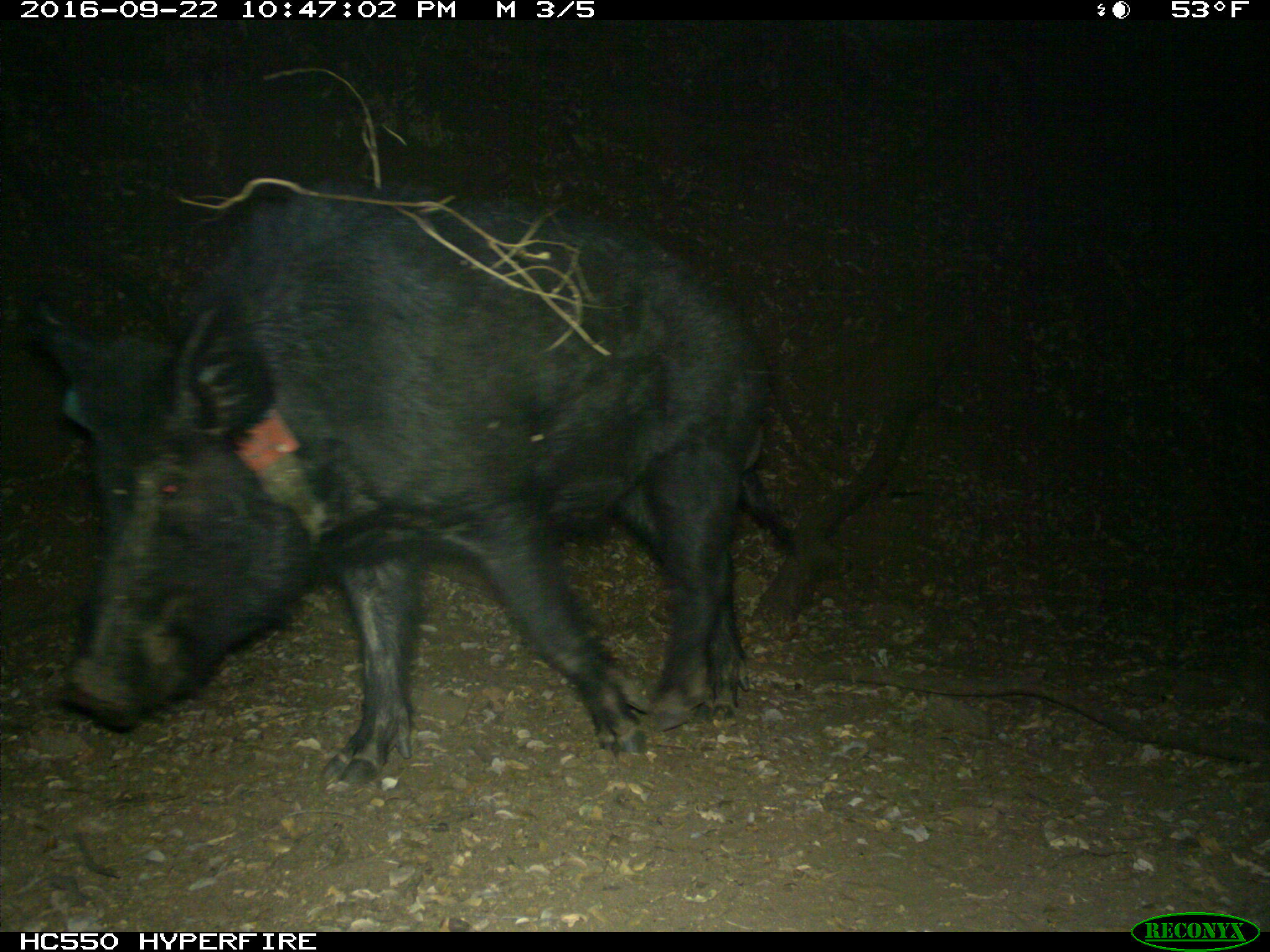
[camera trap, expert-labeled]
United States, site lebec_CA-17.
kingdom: Animalia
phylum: Chordata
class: Mammalia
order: Artiodactyla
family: Suidae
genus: Sus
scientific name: Sus scrofa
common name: wild boar